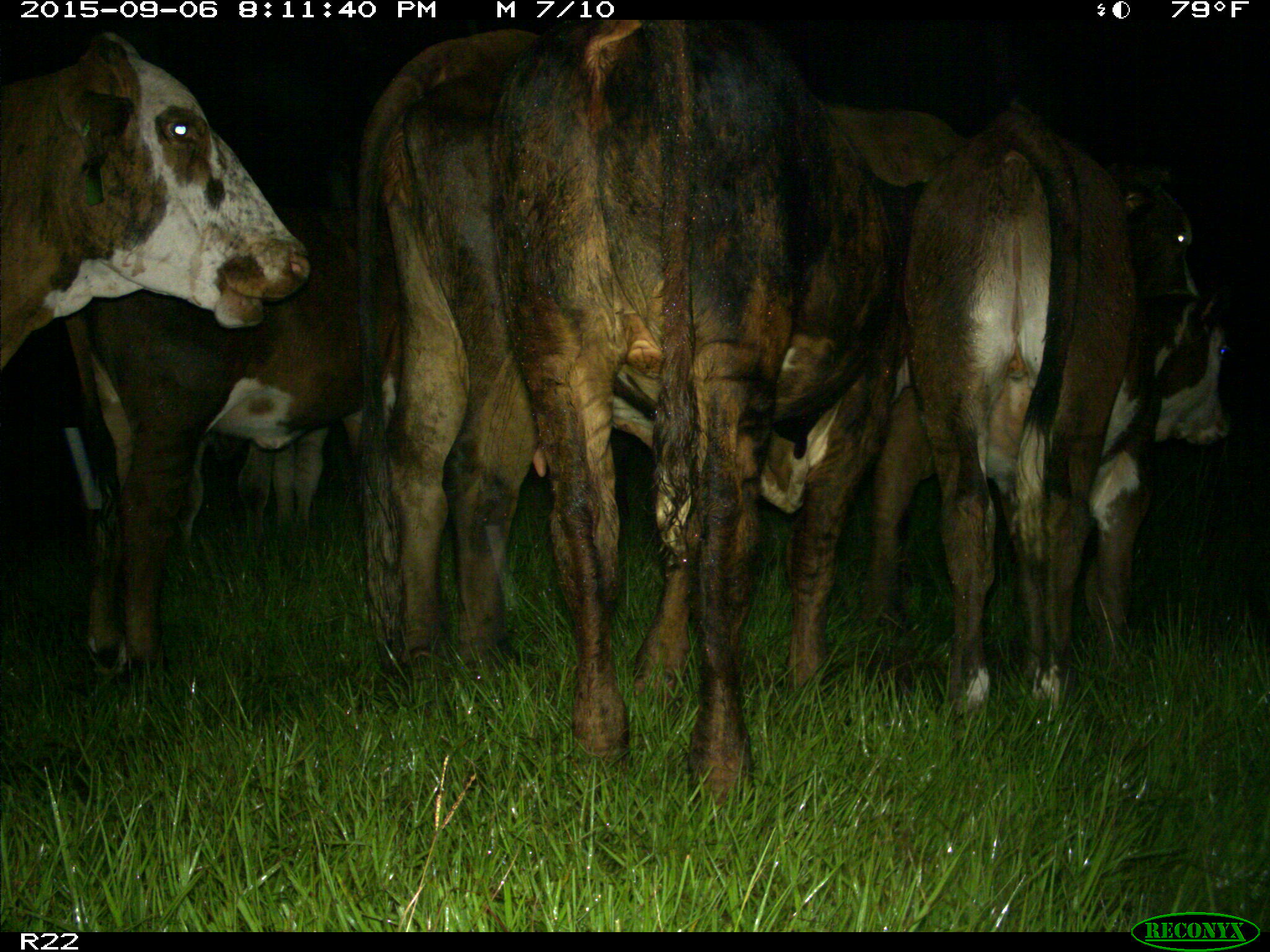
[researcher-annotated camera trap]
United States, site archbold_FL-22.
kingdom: Animalia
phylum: Chordata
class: Mammalia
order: Artiodactyla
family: Bovidae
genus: Bos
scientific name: Bos taurus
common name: domestic cow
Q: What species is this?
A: Bos taurus (domestic cow).